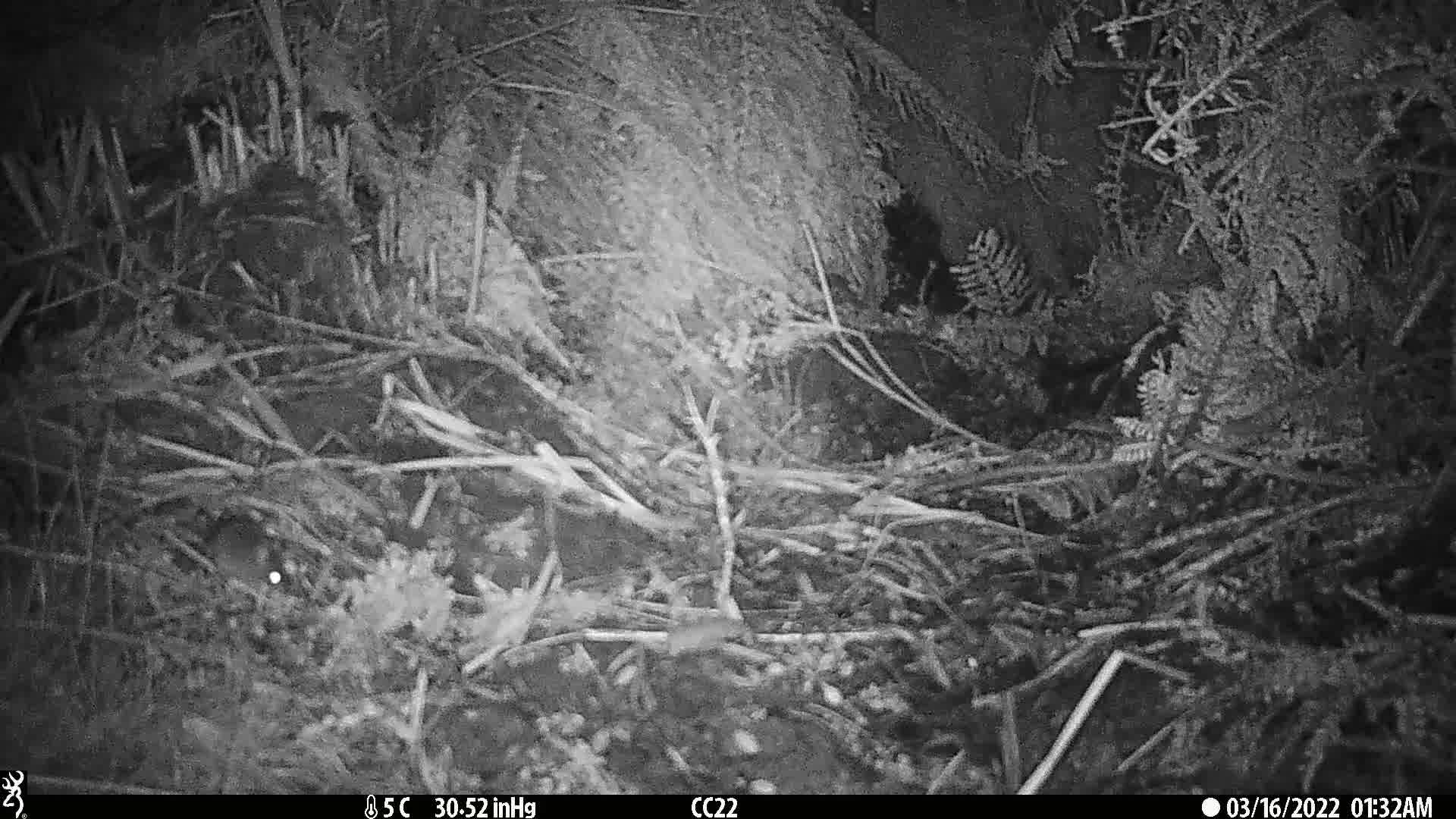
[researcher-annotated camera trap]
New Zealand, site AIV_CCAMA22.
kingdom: Animalia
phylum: Chordata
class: Mammalia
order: Rodentia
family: Muridae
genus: Mus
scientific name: Mus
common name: mouse